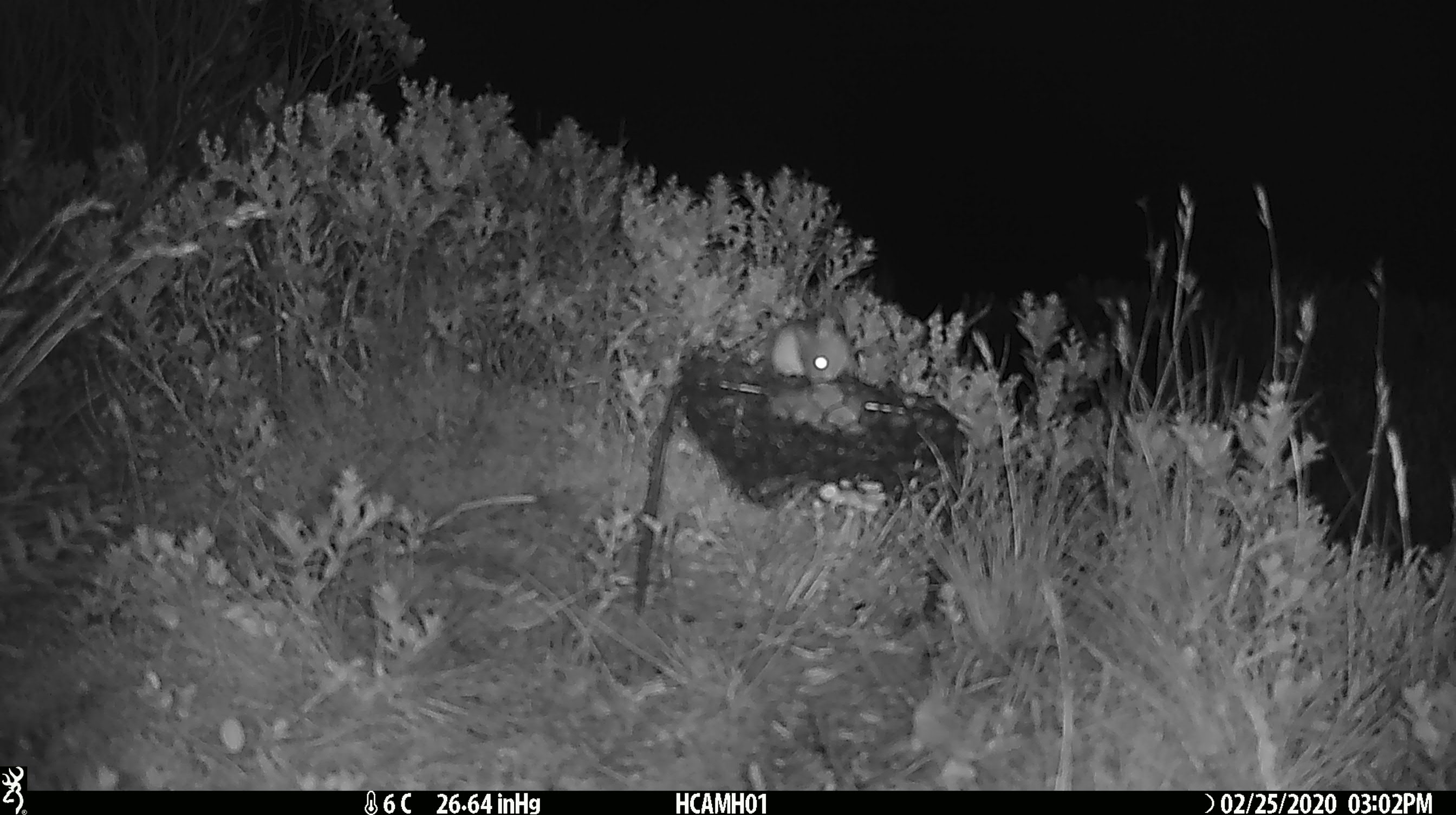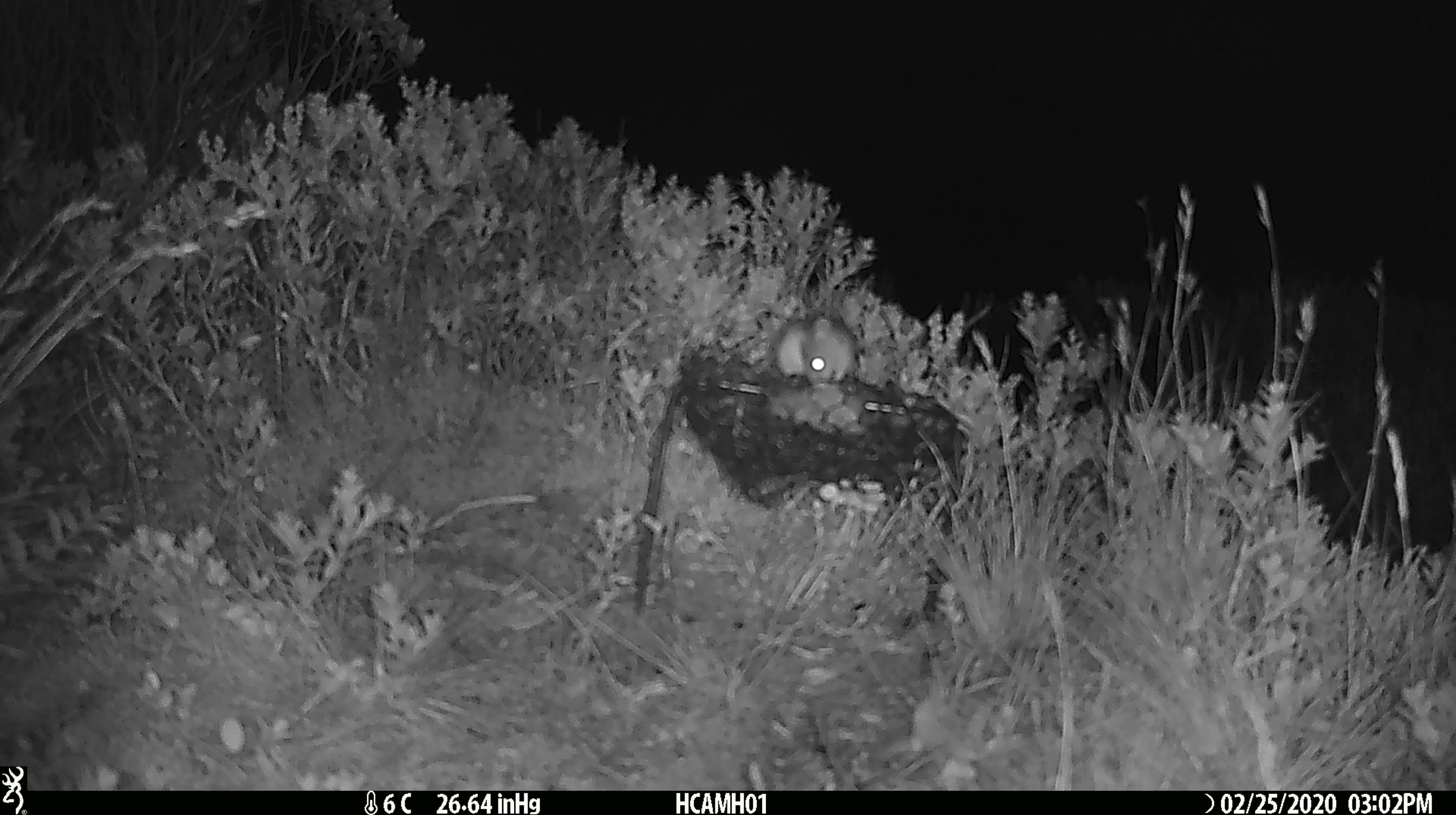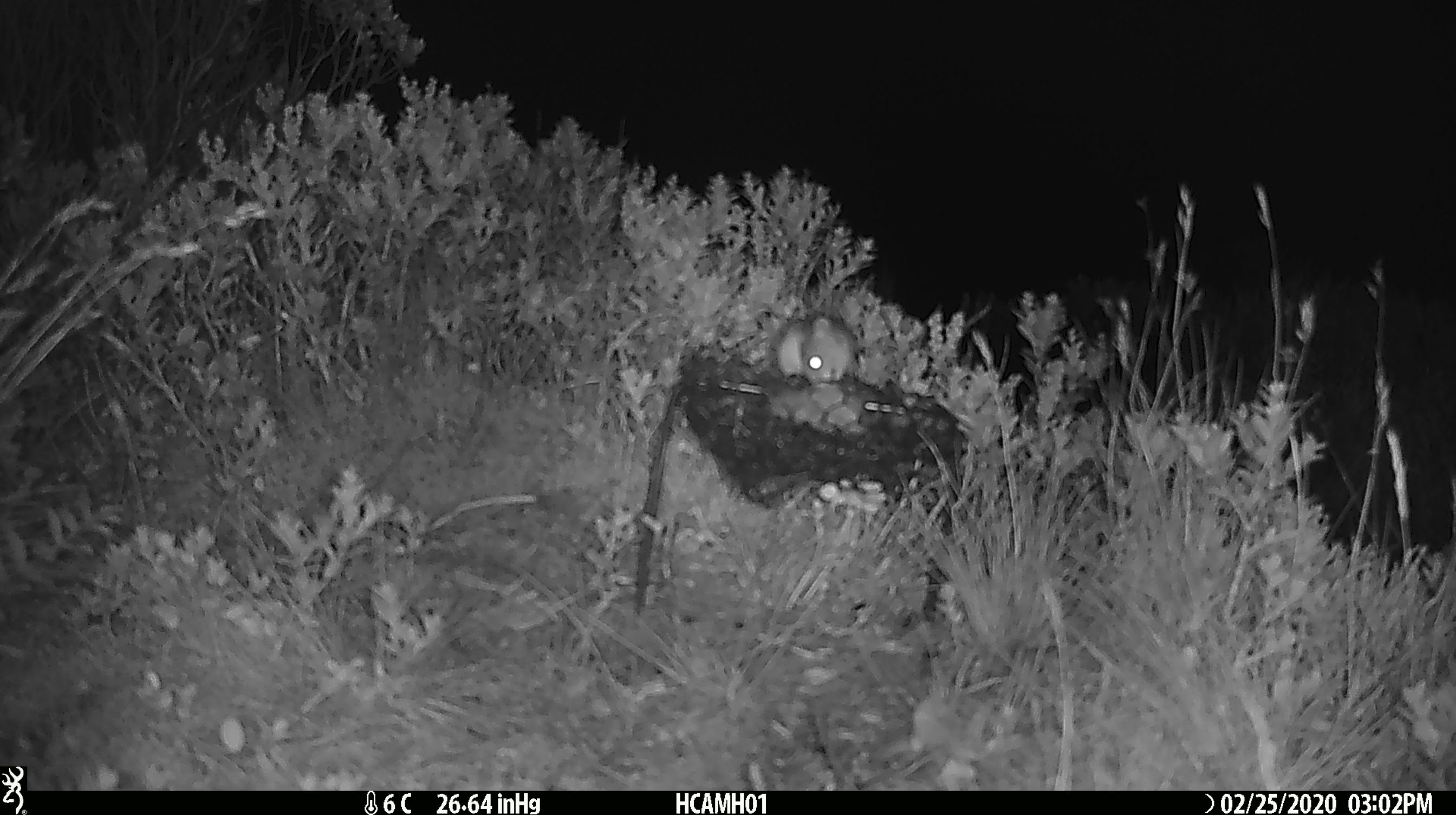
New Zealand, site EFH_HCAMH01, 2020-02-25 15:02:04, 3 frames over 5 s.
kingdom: Animalia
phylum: Chordata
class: Mammalia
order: Rodentia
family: Muridae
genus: Mus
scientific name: Mus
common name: mouse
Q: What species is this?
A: Mouse (Mus).